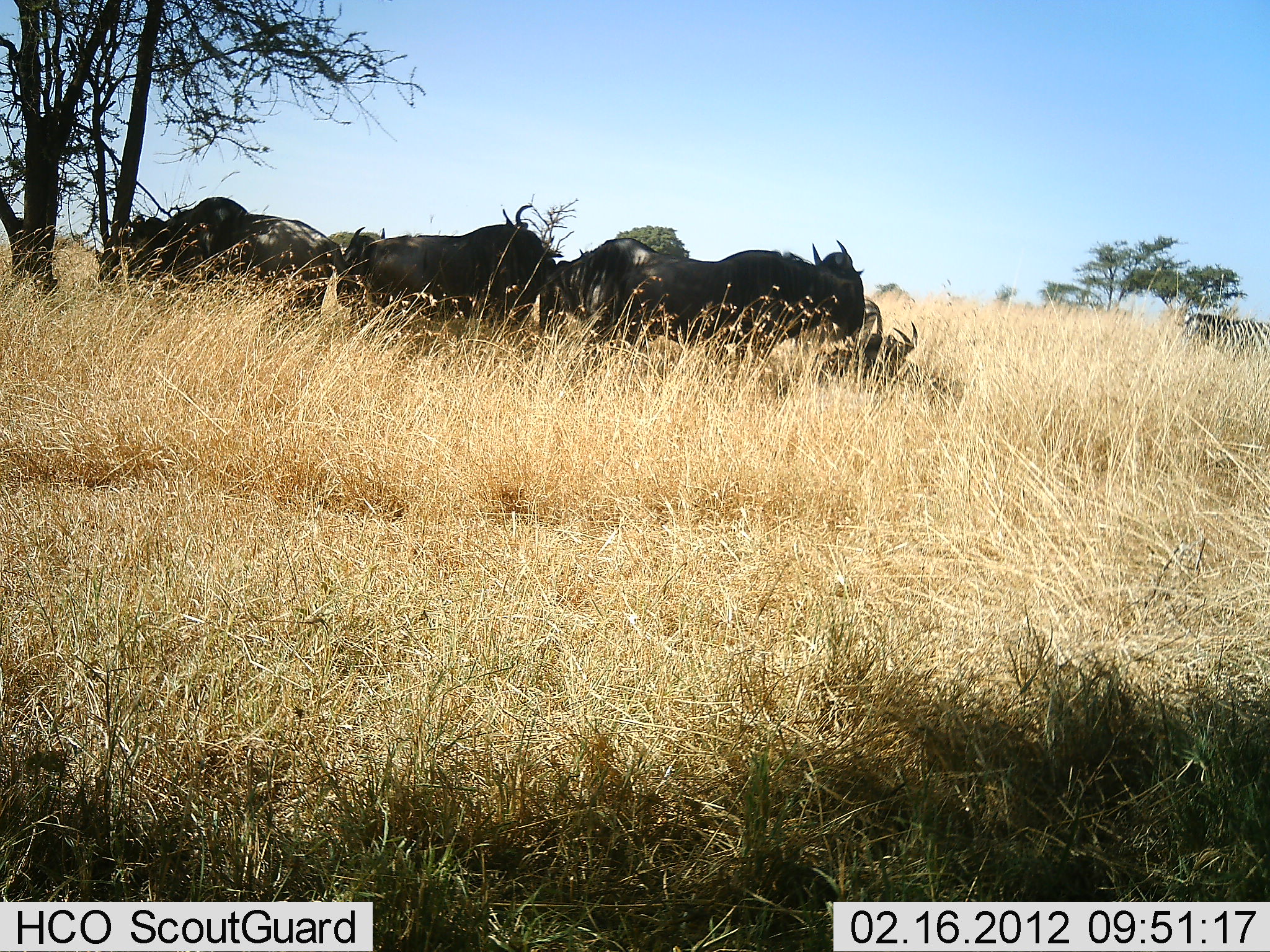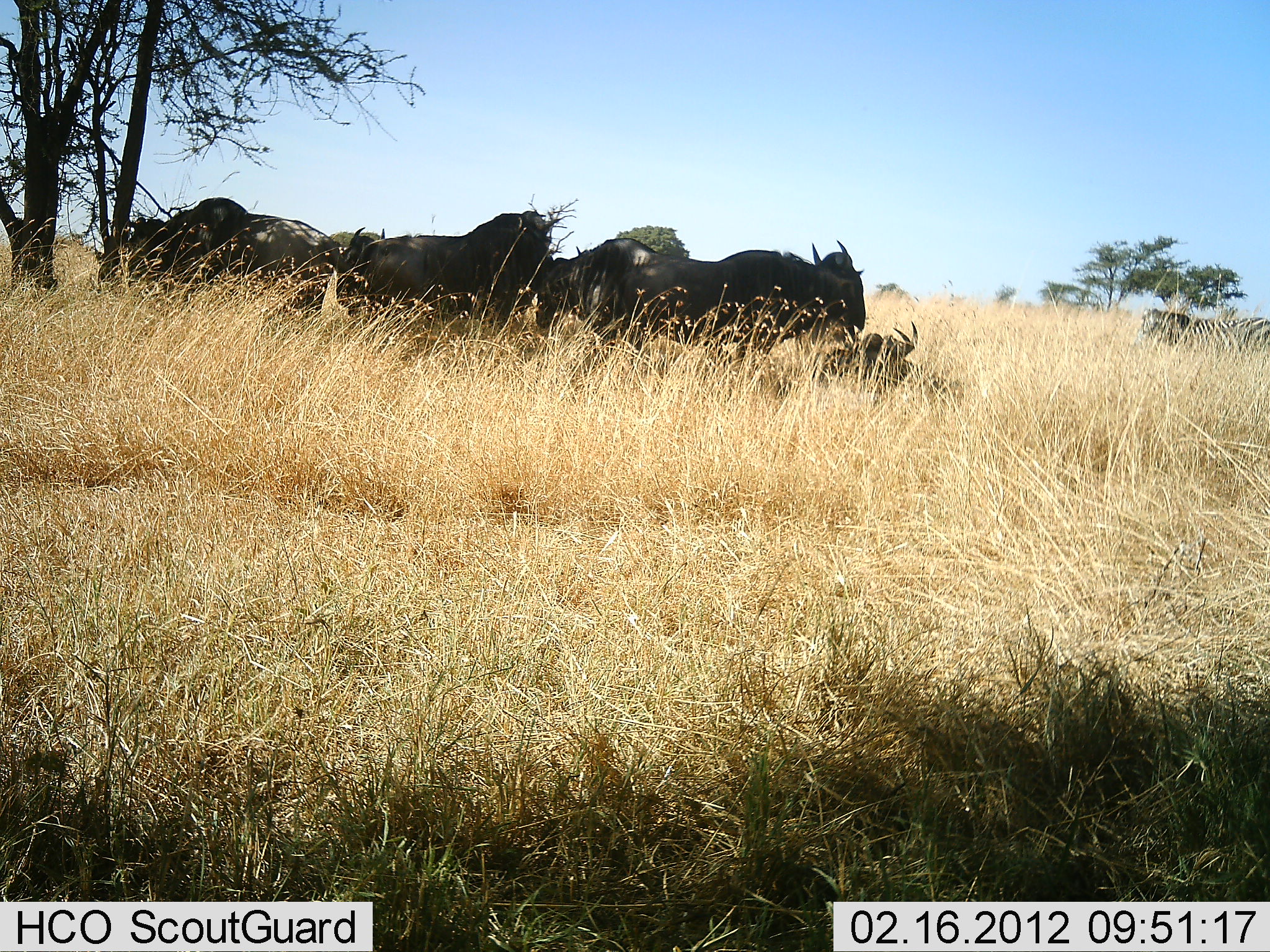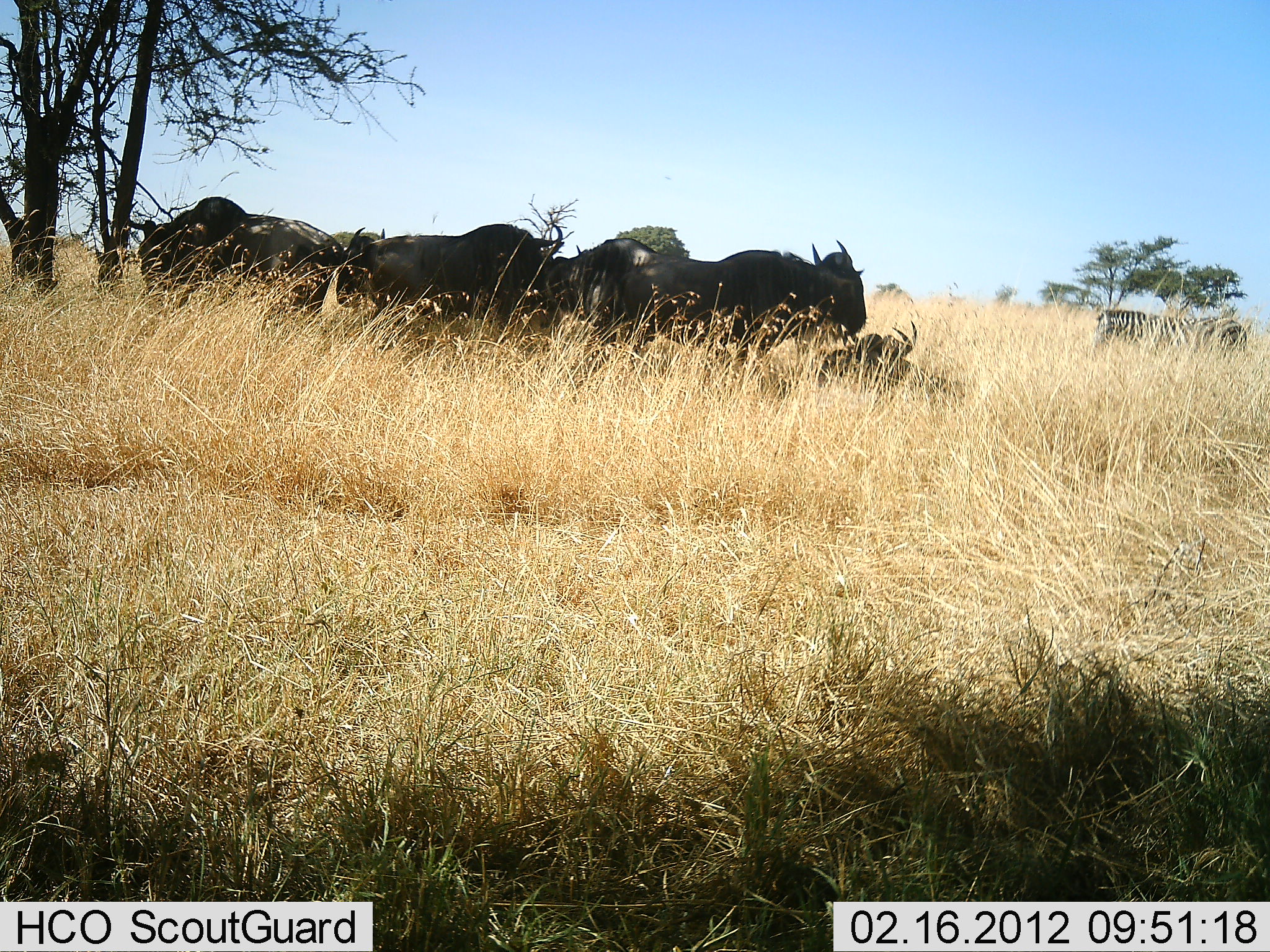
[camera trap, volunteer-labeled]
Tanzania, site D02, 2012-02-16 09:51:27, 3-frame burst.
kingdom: Animalia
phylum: Chordata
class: Mammalia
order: Artiodactyla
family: Bovidae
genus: Connochaetes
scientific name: Connochaetes taurinus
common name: blue wildebeest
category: wildebeest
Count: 6.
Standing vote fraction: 80%.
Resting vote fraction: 87%.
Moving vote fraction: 3%.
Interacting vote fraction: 3%.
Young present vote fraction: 3%.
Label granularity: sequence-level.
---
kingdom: Animalia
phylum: Chordata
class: Mammalia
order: Perissodactyla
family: Equidae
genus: Equus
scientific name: Equus quagga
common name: plains zebra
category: zebra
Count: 1.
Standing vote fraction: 8%.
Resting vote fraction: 0%.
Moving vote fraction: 88%.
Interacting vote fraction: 0%.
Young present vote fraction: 0%.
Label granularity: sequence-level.